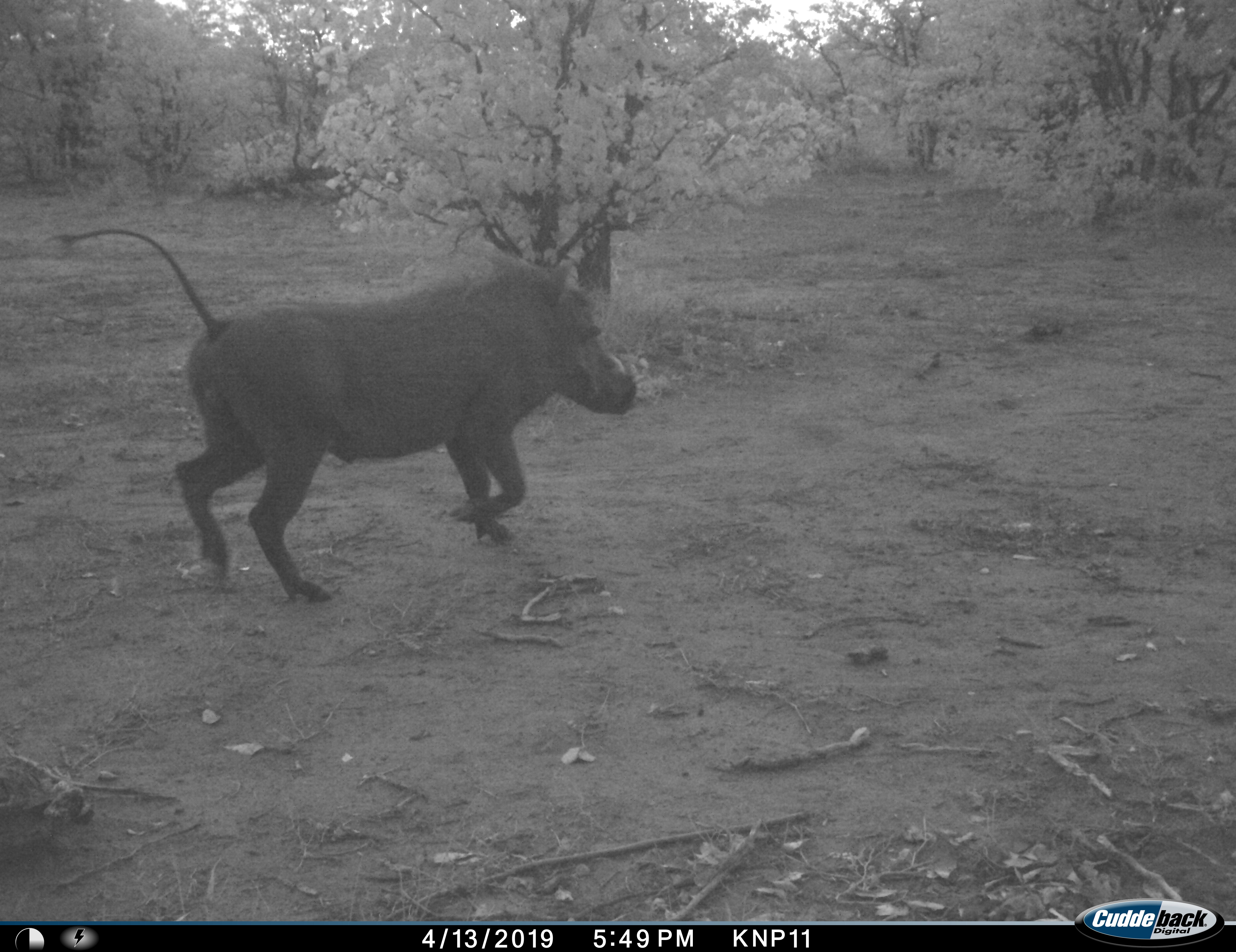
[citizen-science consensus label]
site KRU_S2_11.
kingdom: Animalia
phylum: Chordata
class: Mammalia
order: Artiodactyla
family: Suidae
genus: Phacochoerus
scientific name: Phacochoerus africanus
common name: warthog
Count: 1.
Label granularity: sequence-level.